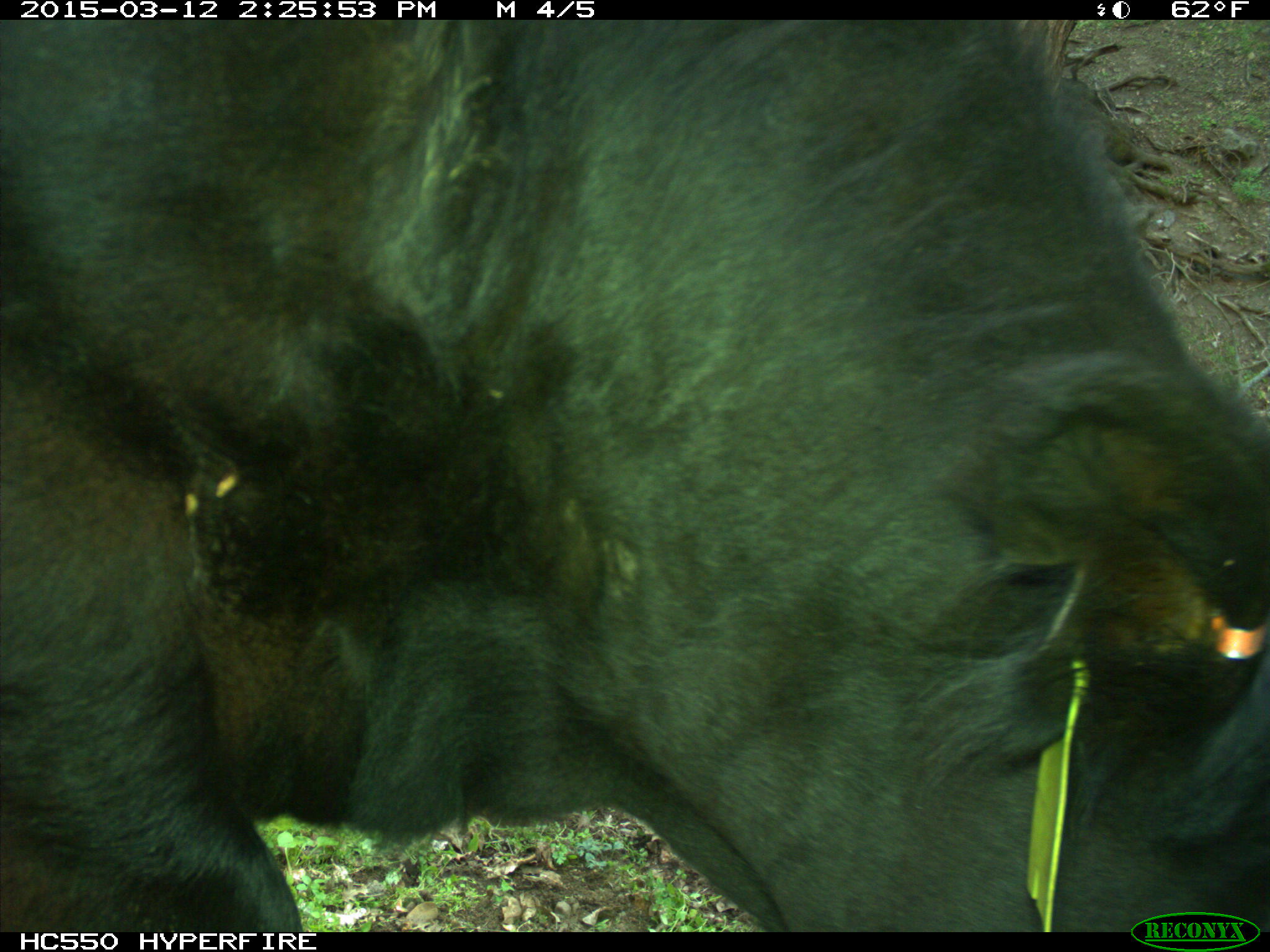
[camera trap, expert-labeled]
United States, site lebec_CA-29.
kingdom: Animalia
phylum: Chordata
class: Mammalia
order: Artiodactyla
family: Bovidae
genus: Bos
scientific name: Bos taurus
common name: domestic cow